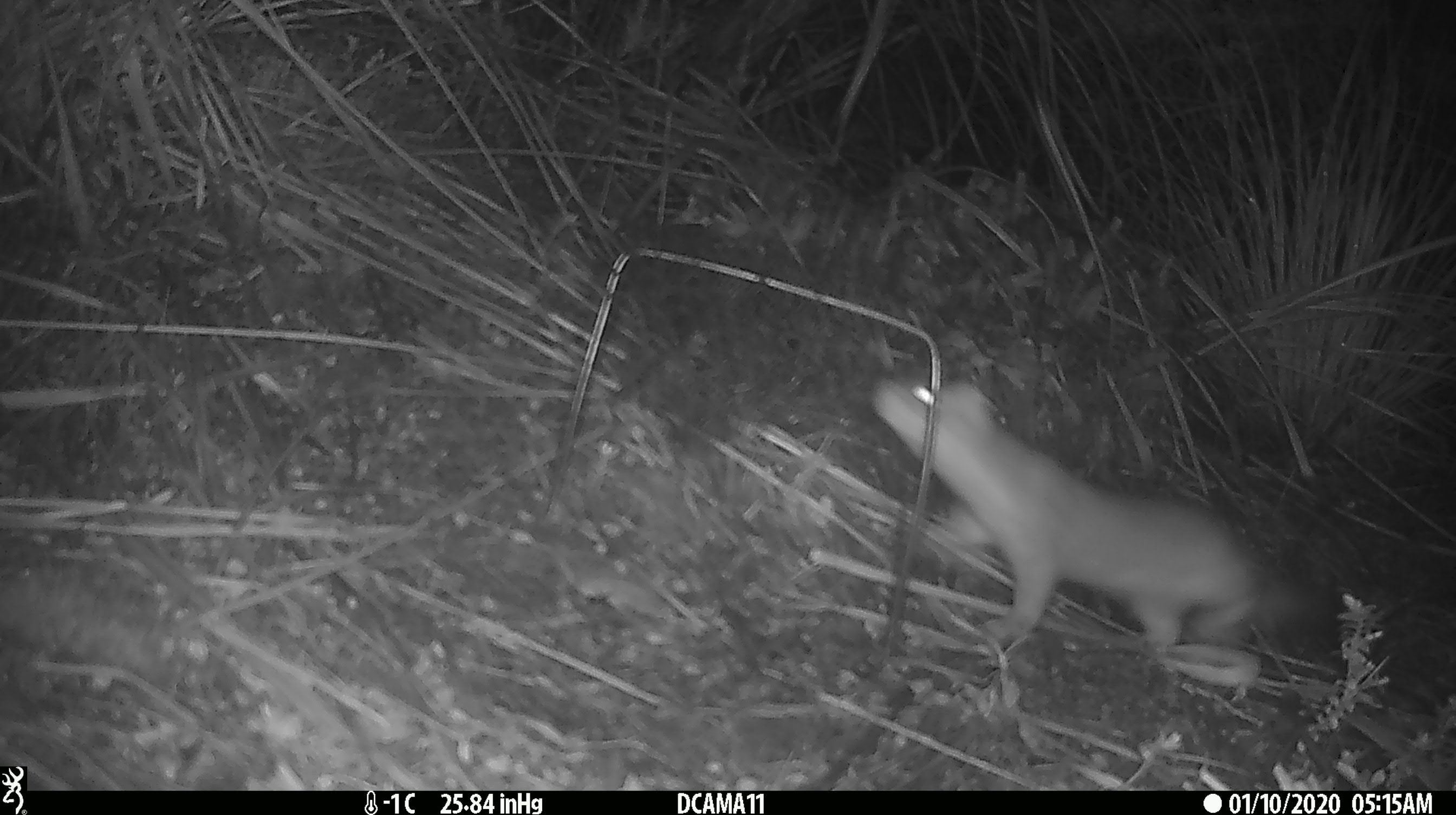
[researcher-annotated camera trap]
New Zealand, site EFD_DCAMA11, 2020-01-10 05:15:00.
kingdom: Animalia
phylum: Chordata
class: Mammalia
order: Carnivora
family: Mustelidae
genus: Mustela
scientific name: Mustela erminea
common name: stoat